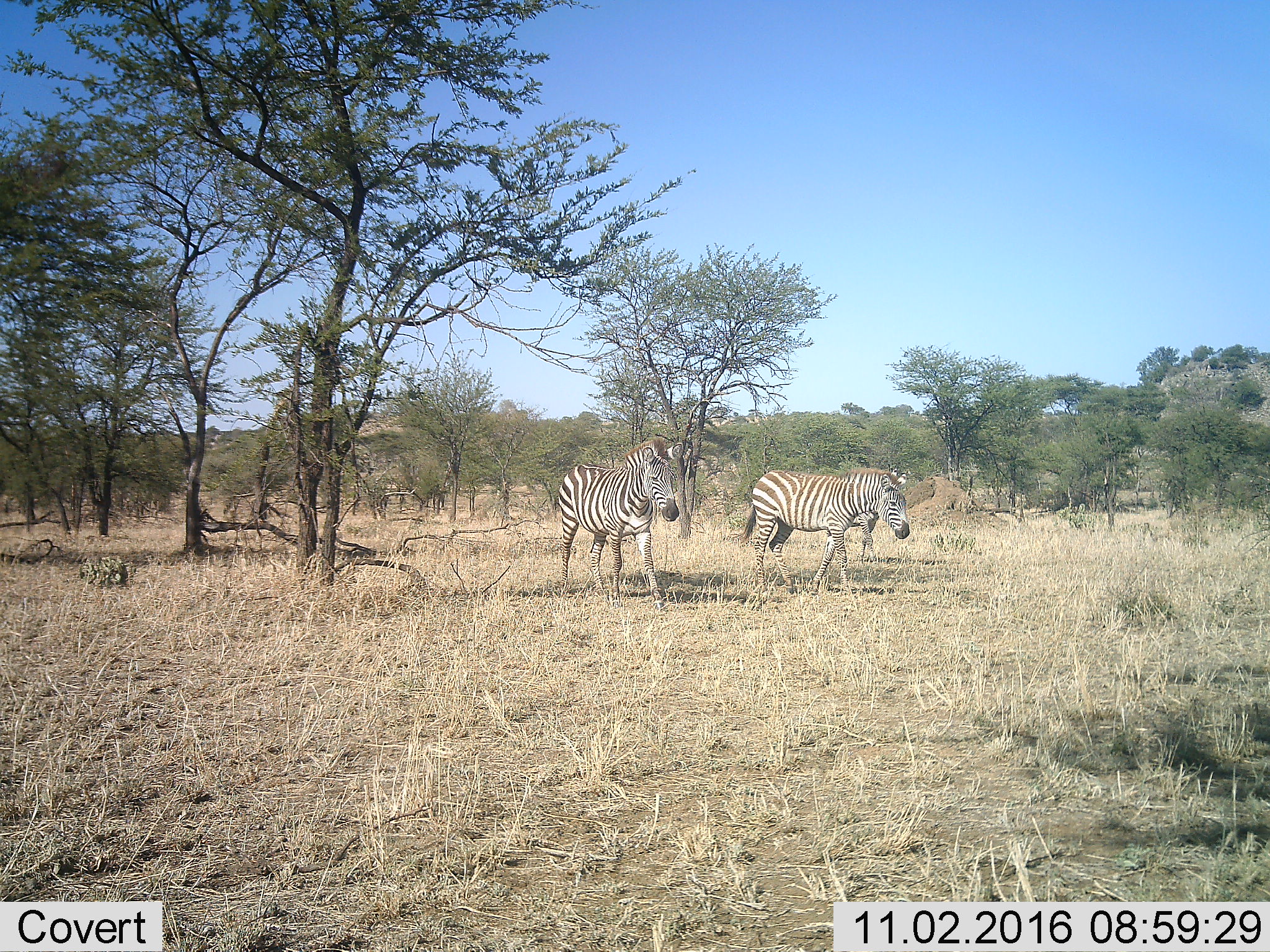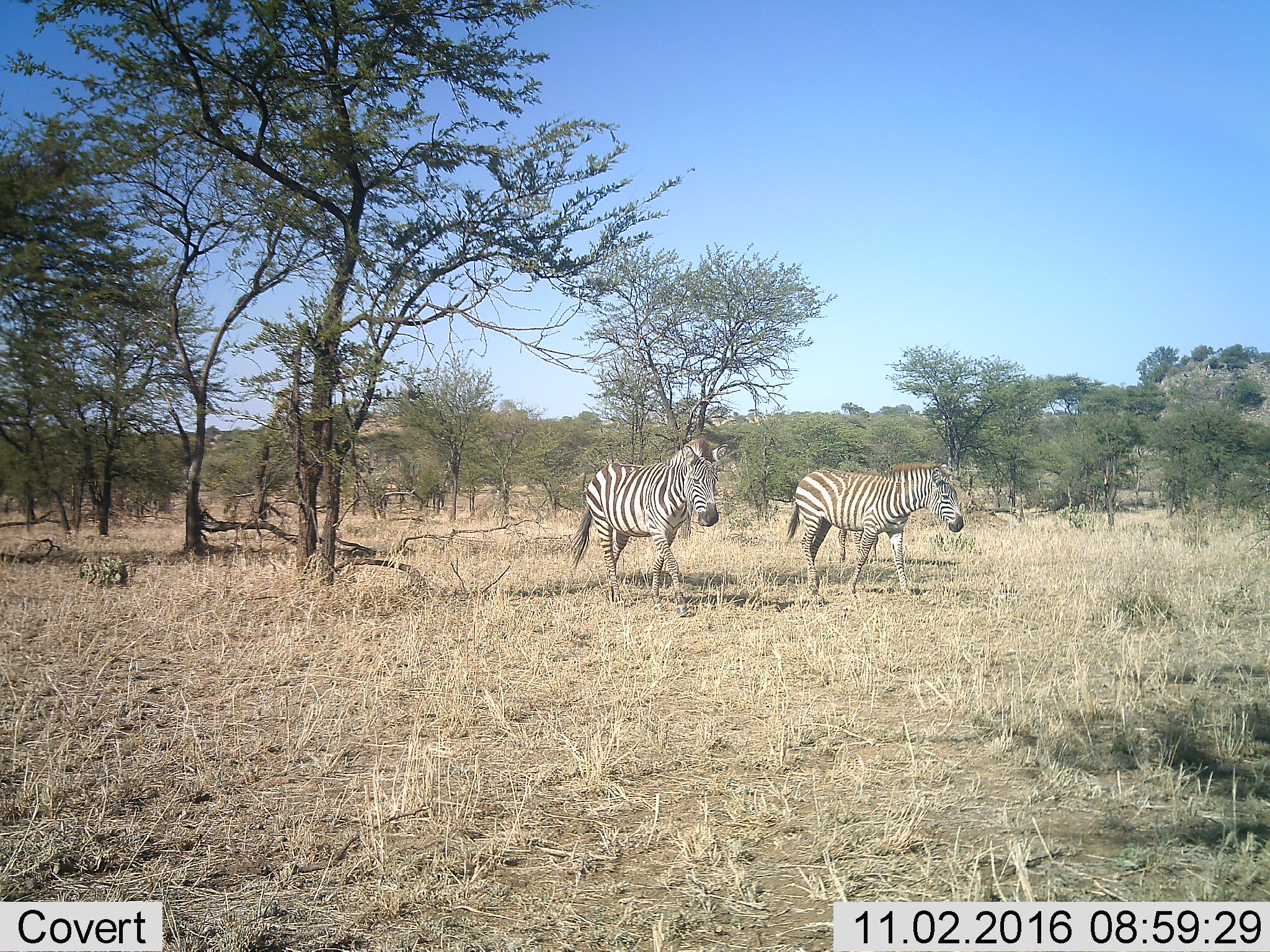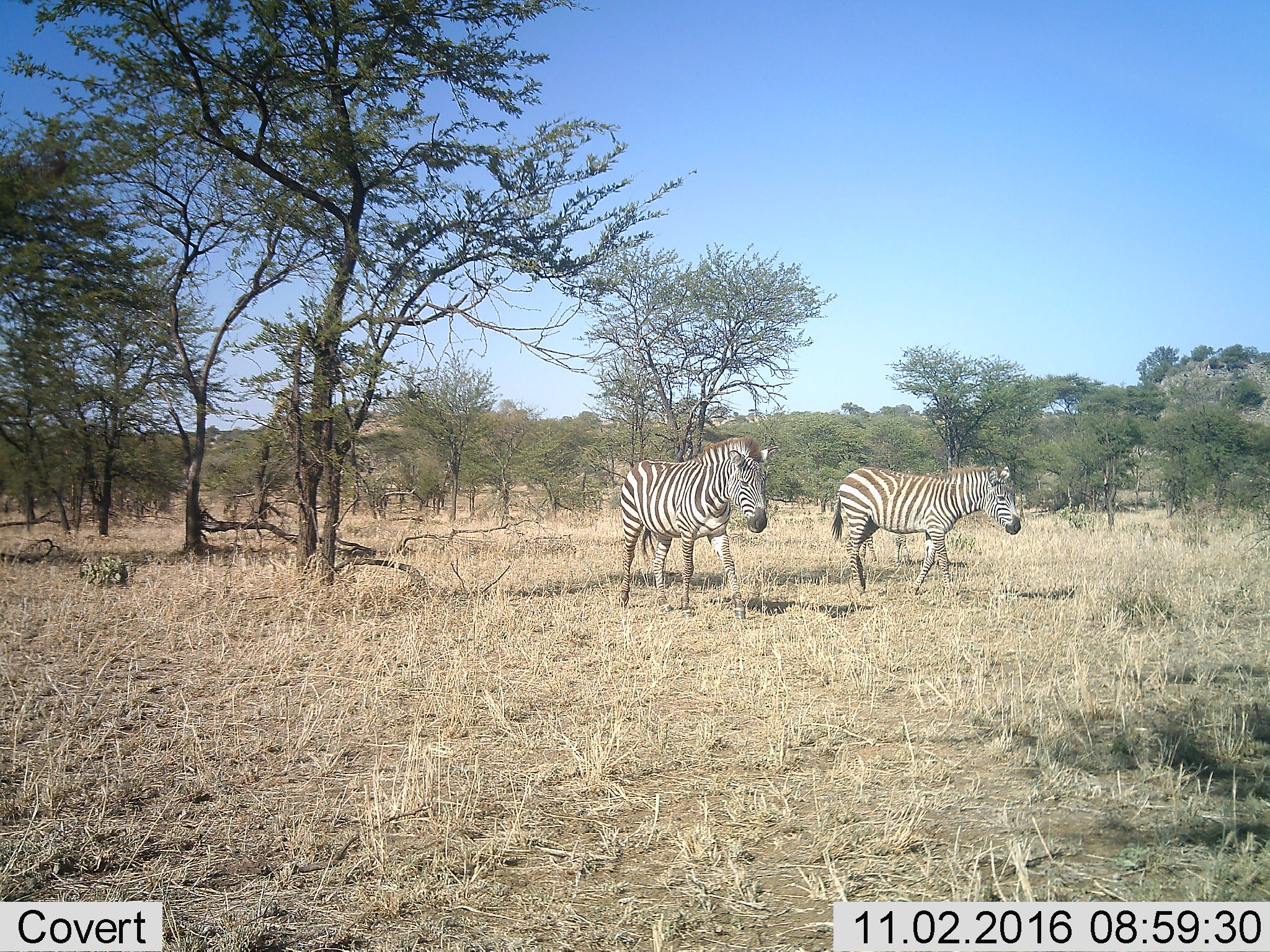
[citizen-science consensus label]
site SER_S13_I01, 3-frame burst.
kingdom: Animalia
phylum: Chordata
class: Mammalia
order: Perissodactyla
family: Equidae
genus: Equus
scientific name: Equus quagga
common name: plains zebra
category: zebraplains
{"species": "zebraplains (plains zebra) (Equus quagga)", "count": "2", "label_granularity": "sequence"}